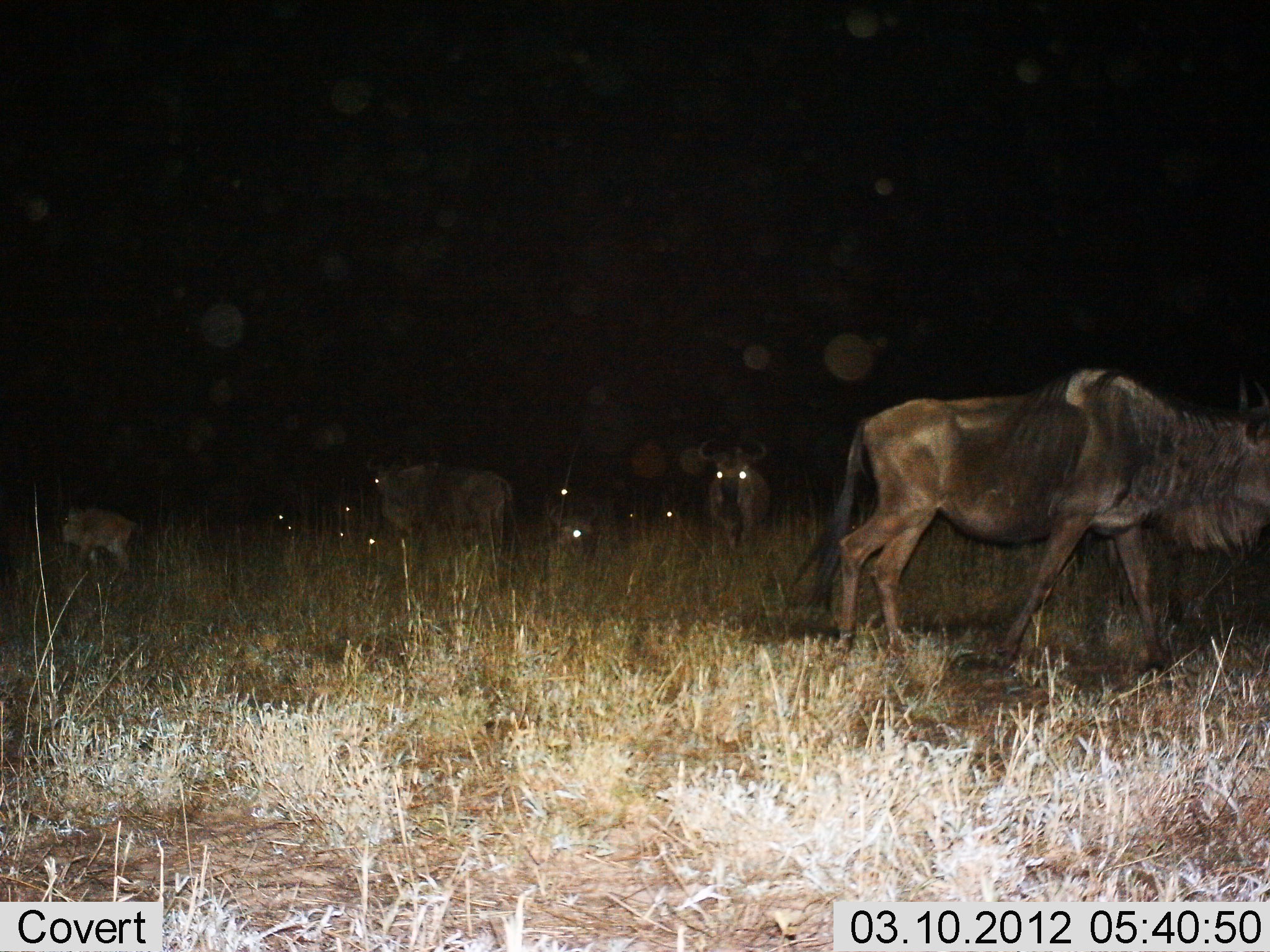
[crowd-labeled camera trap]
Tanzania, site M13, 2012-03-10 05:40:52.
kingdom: Animalia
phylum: Chordata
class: Mammalia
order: Artiodactyla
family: Bovidae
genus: Connochaetes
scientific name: Connochaetes taurinus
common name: blue wildebeest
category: wildebeest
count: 8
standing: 73%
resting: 27%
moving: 77%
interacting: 5%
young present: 36%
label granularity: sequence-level